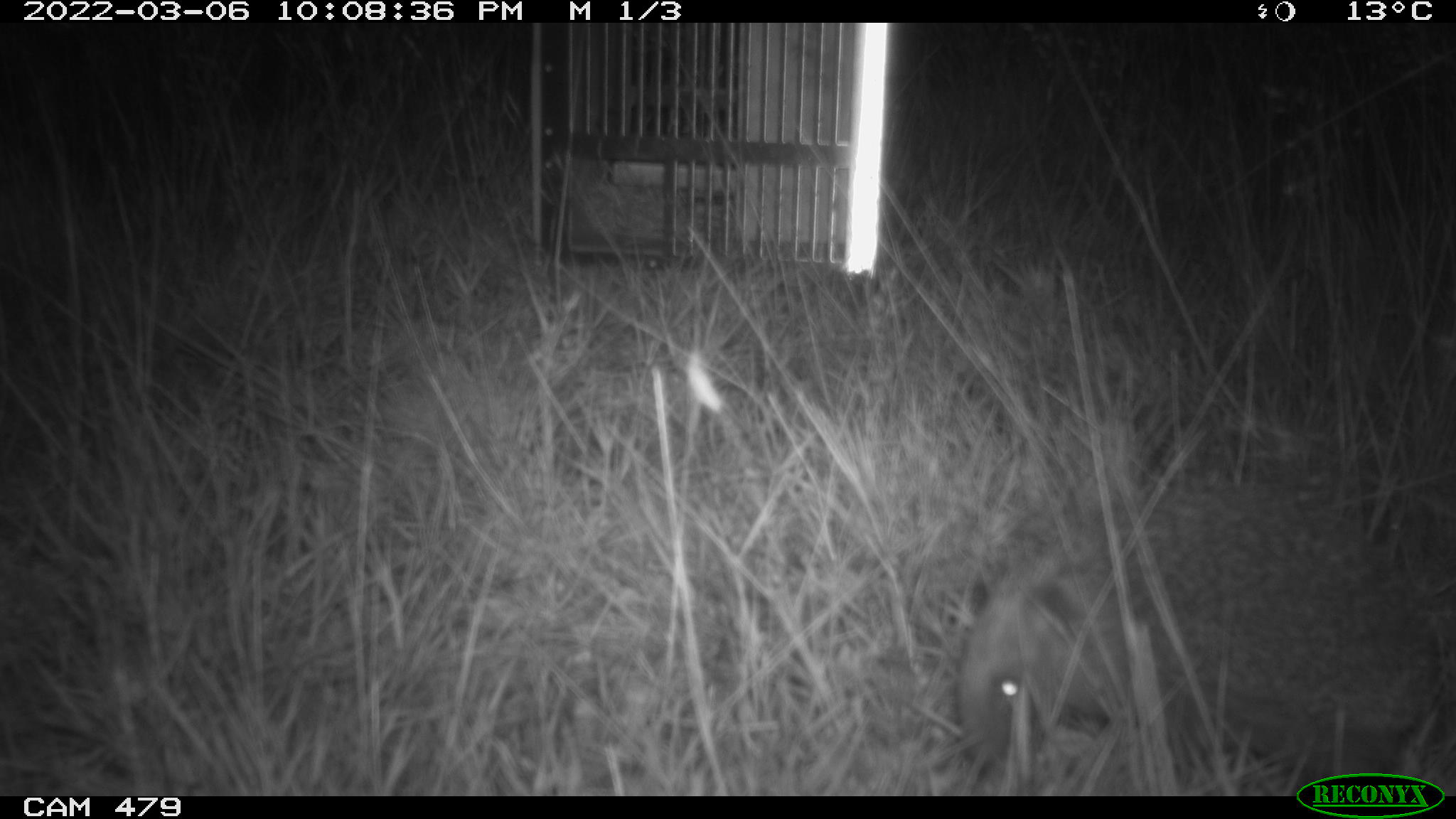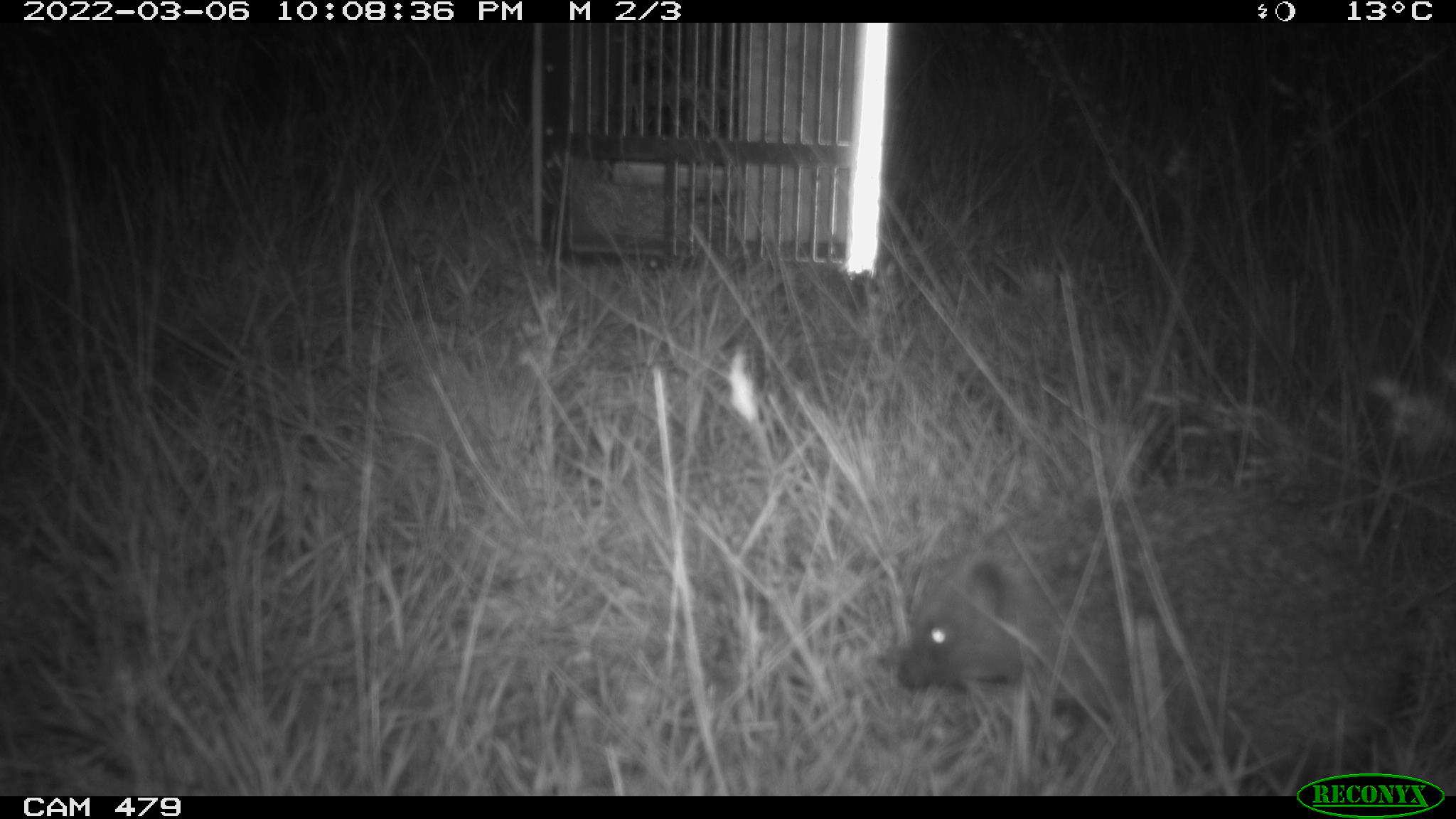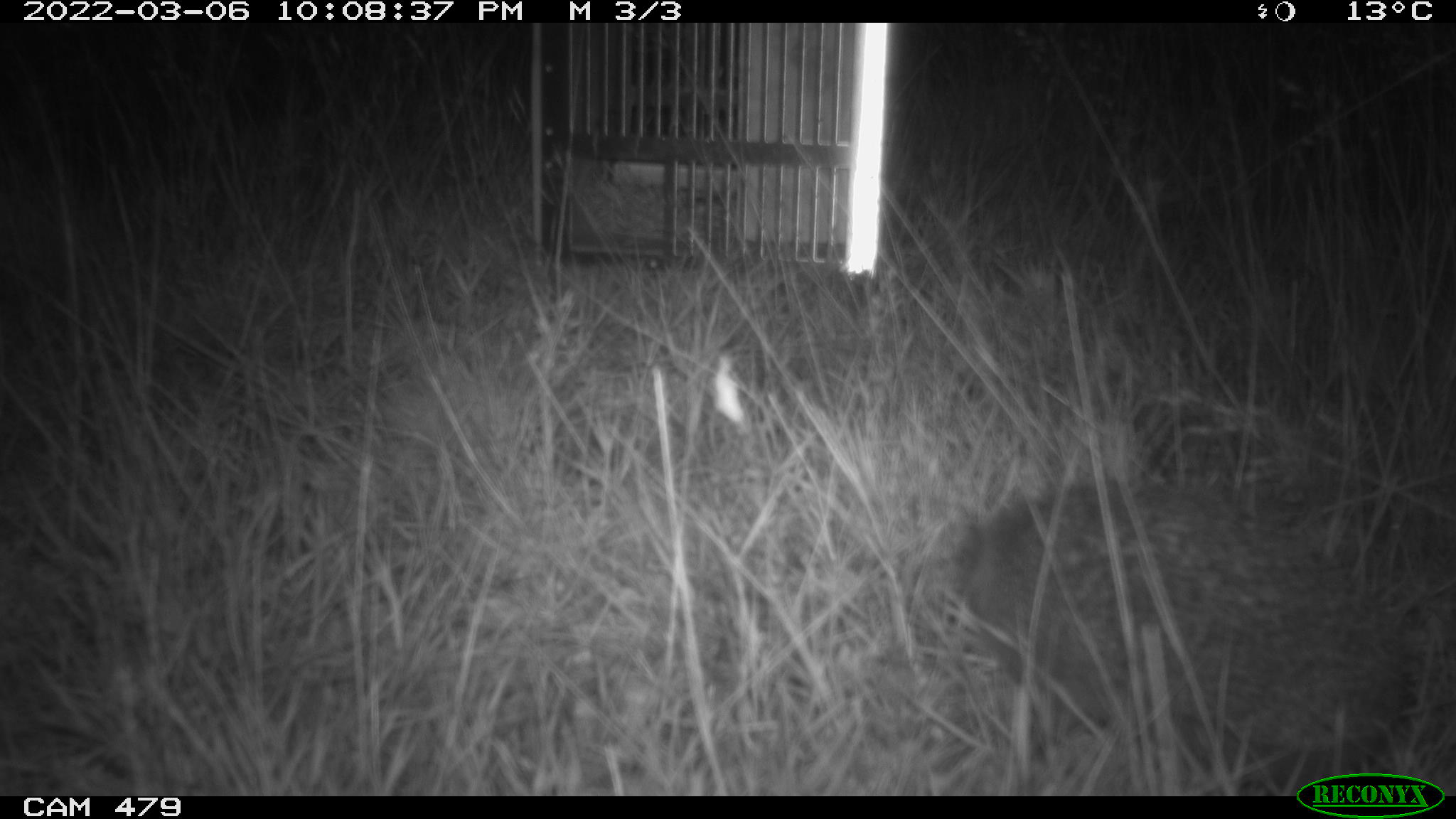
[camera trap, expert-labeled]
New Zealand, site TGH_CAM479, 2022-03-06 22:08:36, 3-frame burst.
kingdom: Animalia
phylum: Chordata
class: Mammalia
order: Eulipotyphla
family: Erinaceidae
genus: Erinaceus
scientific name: Erinaceus europaeus europaeus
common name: european hedgehog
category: hedgehog